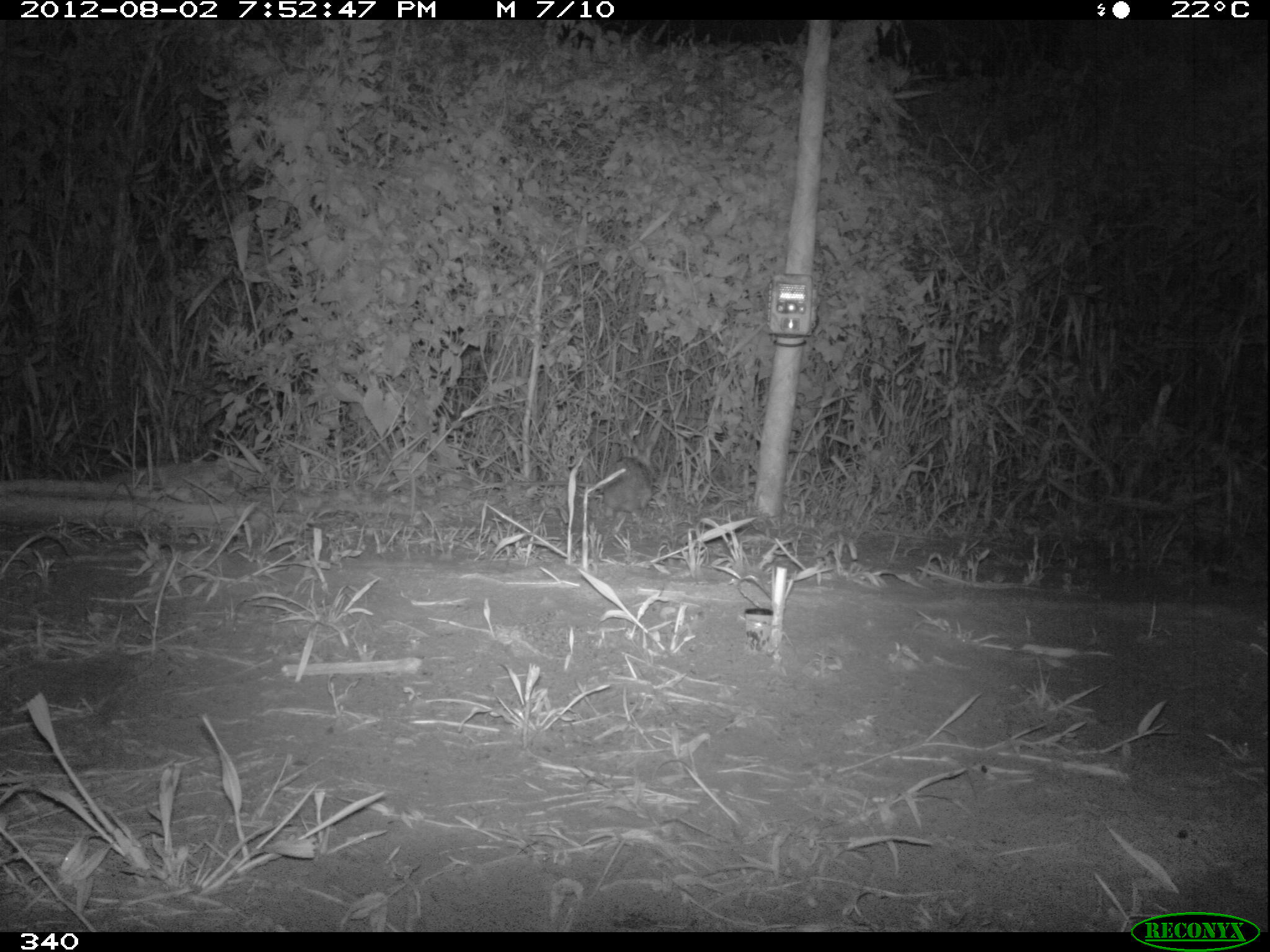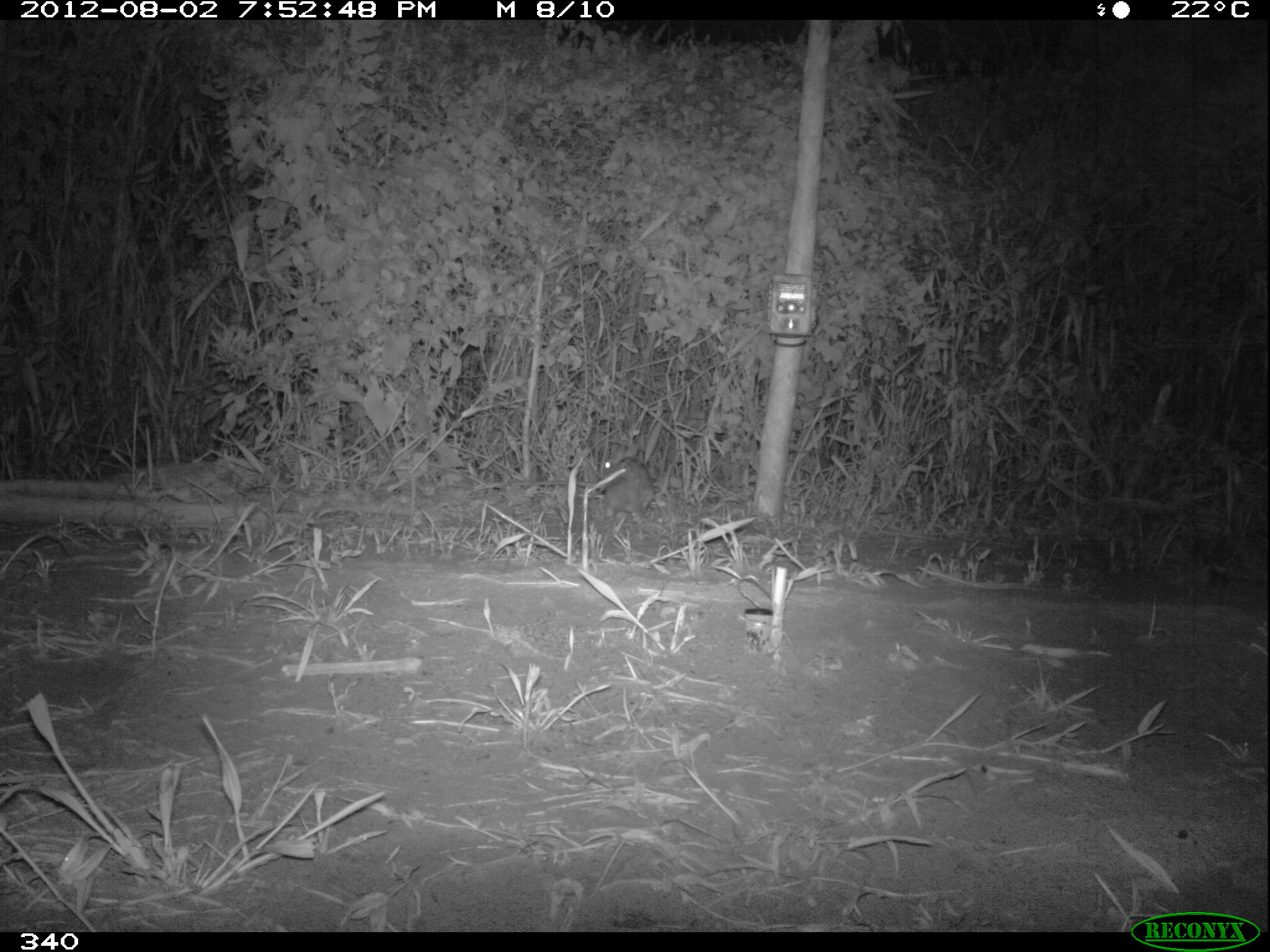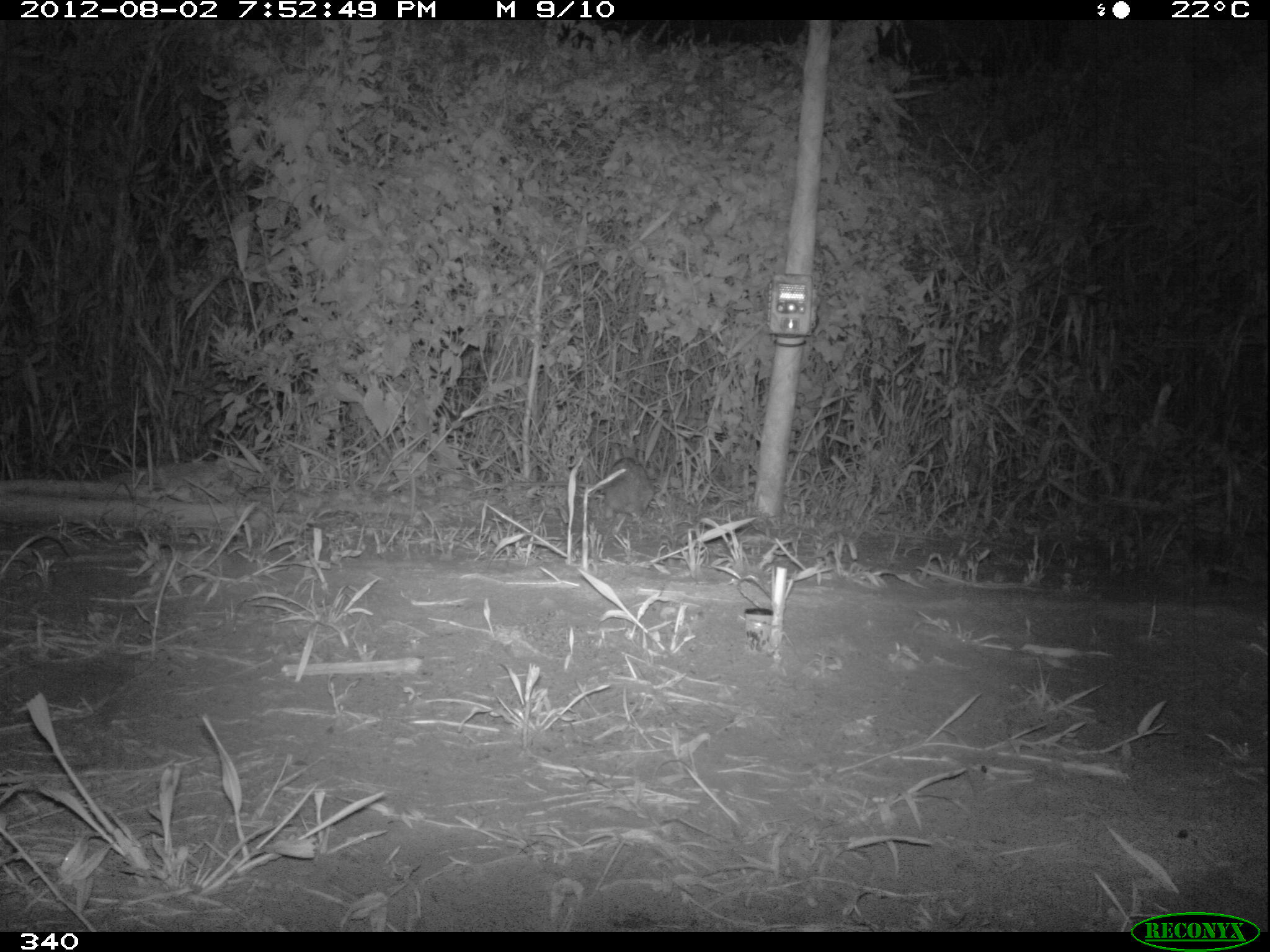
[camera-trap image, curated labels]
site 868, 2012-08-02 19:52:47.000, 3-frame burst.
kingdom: Animalia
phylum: Chordata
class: Mammalia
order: Lagomorpha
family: Leporidae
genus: Sylvilagus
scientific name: Sylvilagus brasiliensis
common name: tapeti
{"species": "Sylvilagus brasiliensis (tapeti)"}